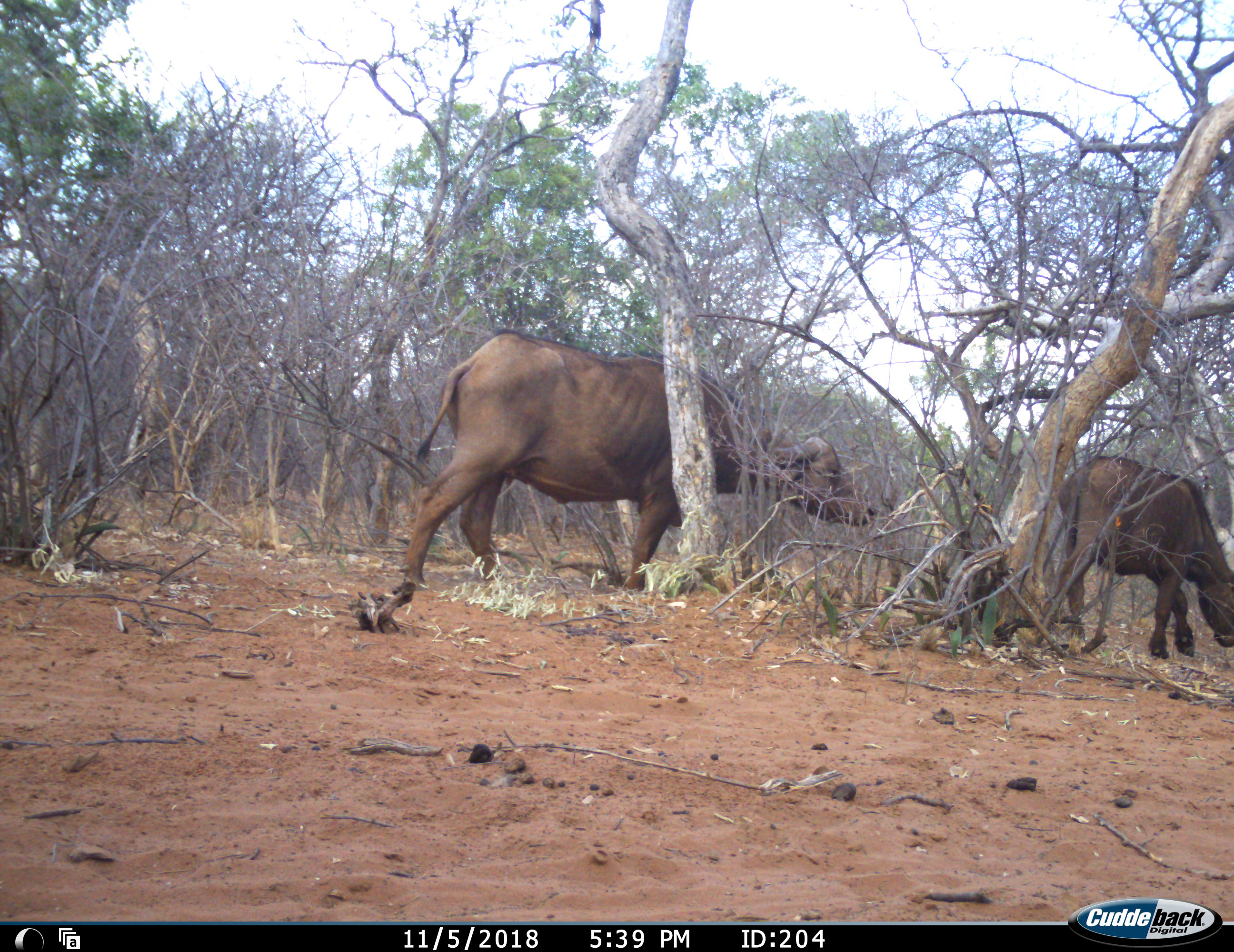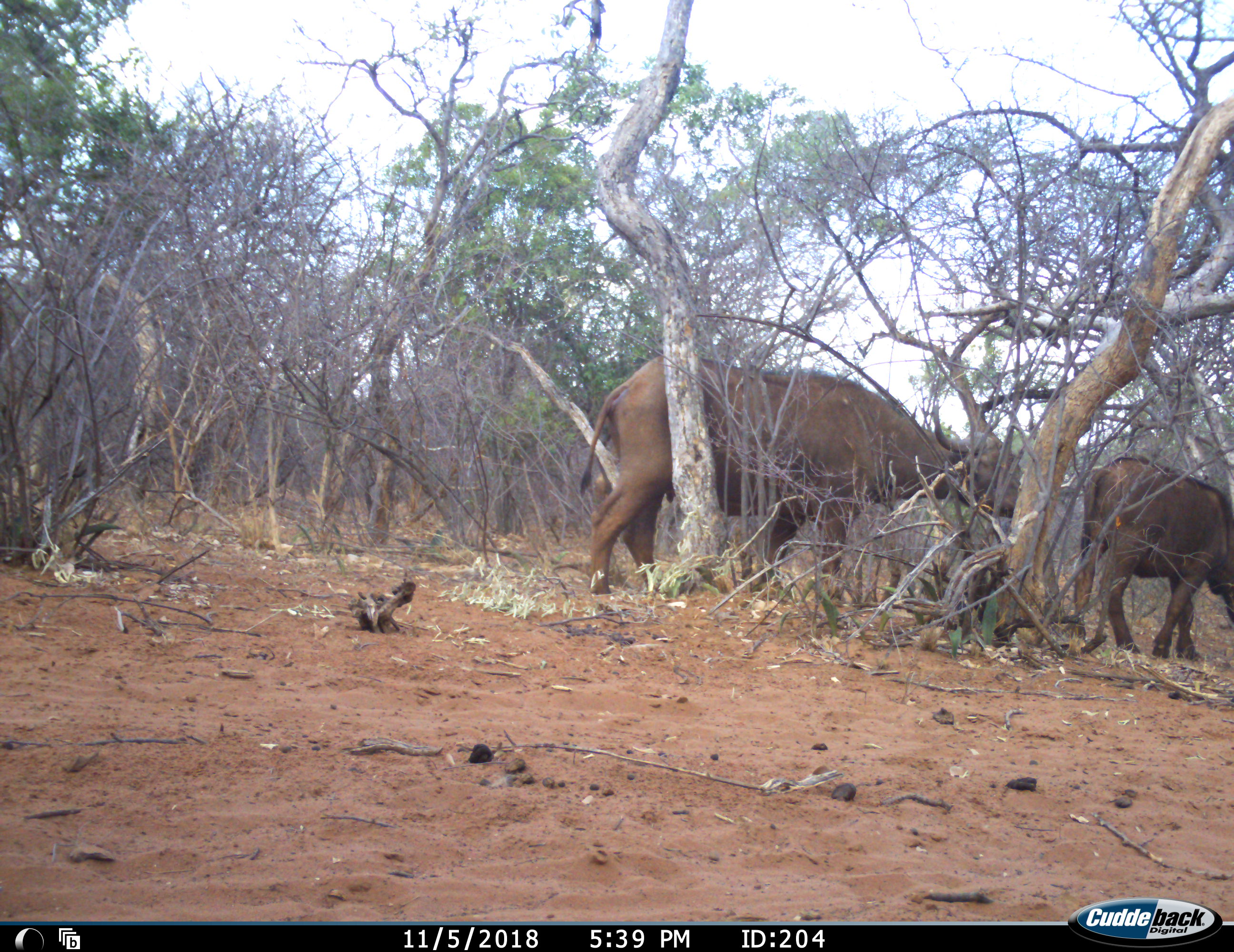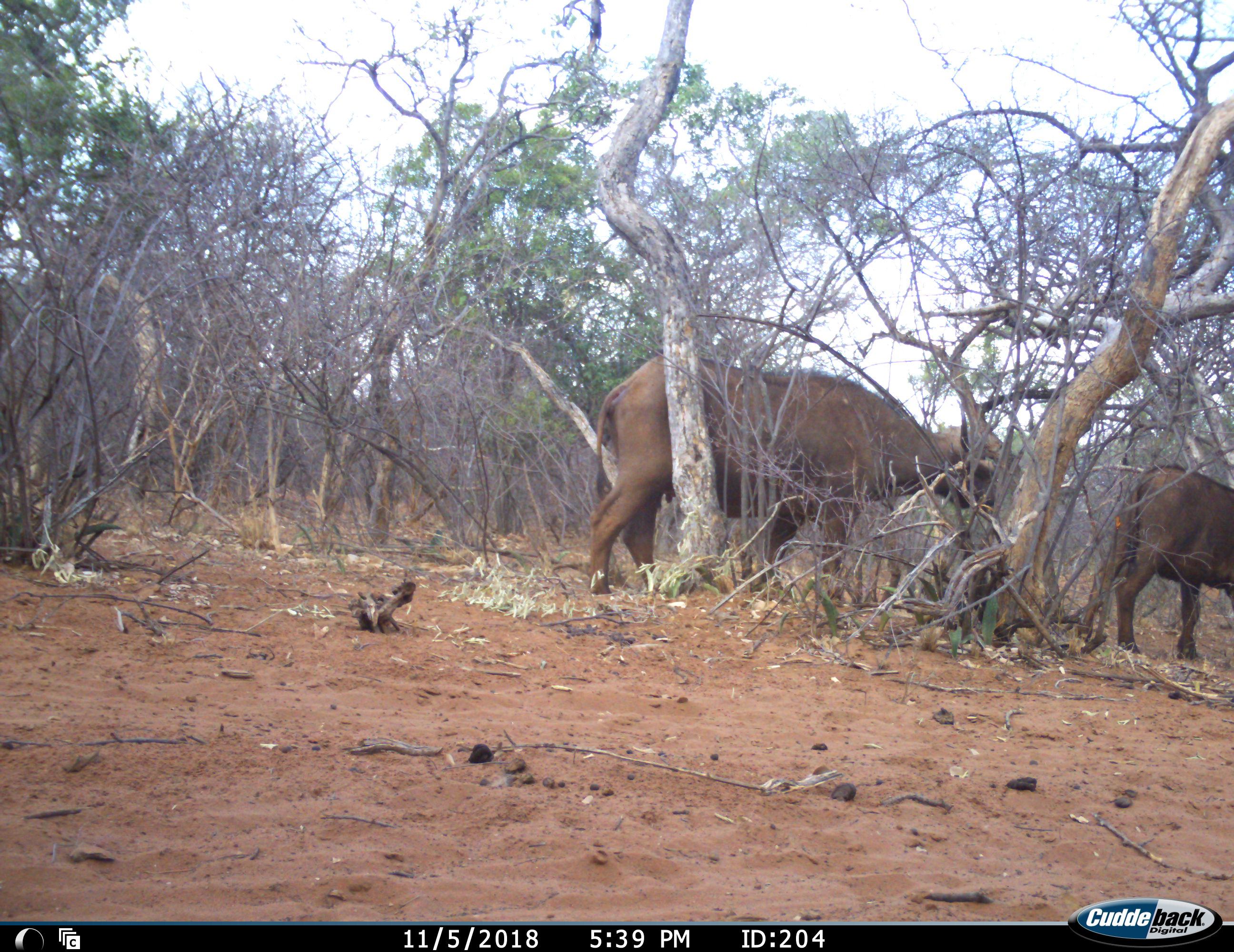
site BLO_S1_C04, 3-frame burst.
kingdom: Animalia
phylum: Chordata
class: Mammalia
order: Artiodactyla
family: Bovidae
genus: Syncerus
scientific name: Syncerus caffer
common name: african buffalo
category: buffalo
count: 2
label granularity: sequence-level